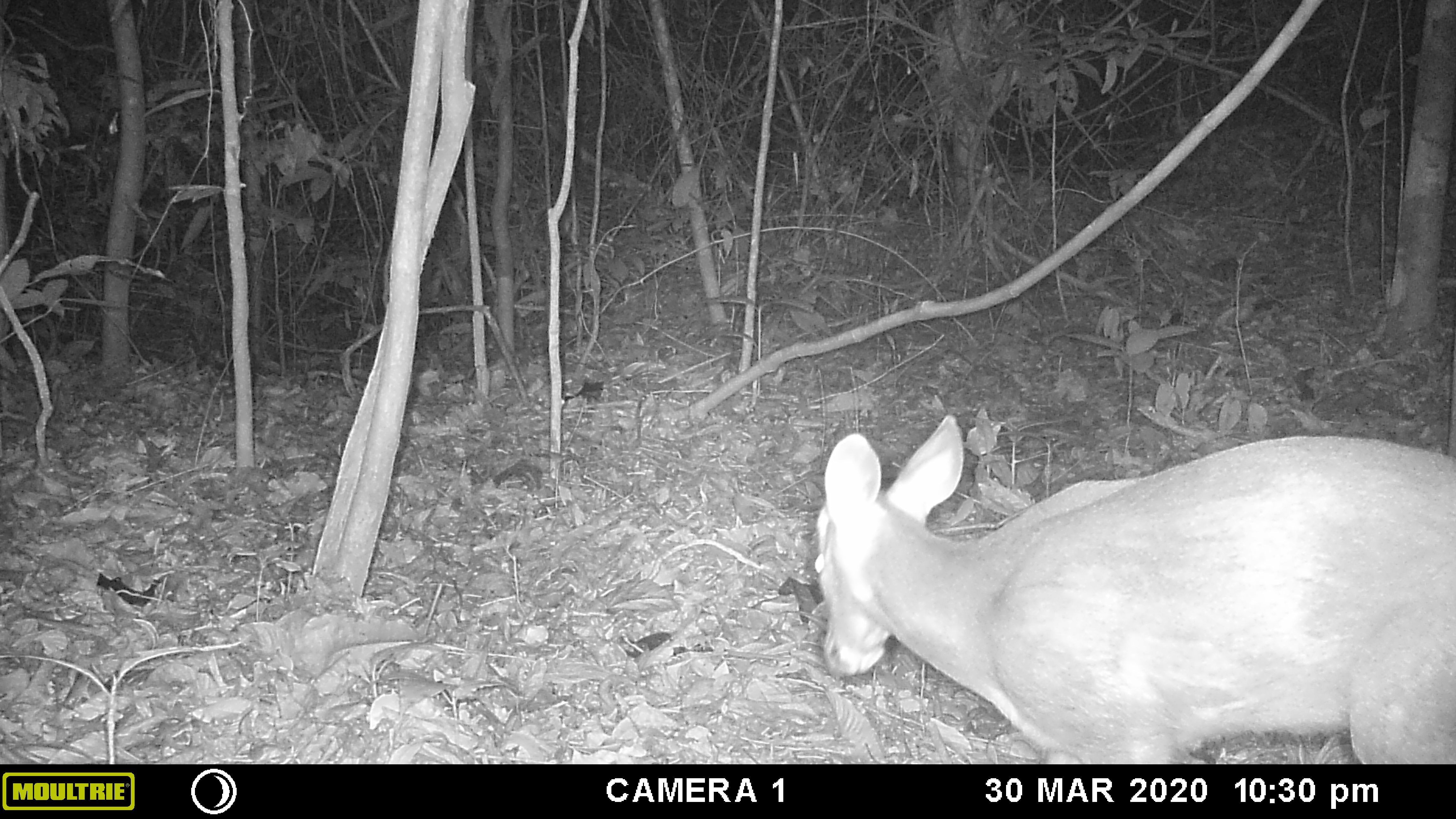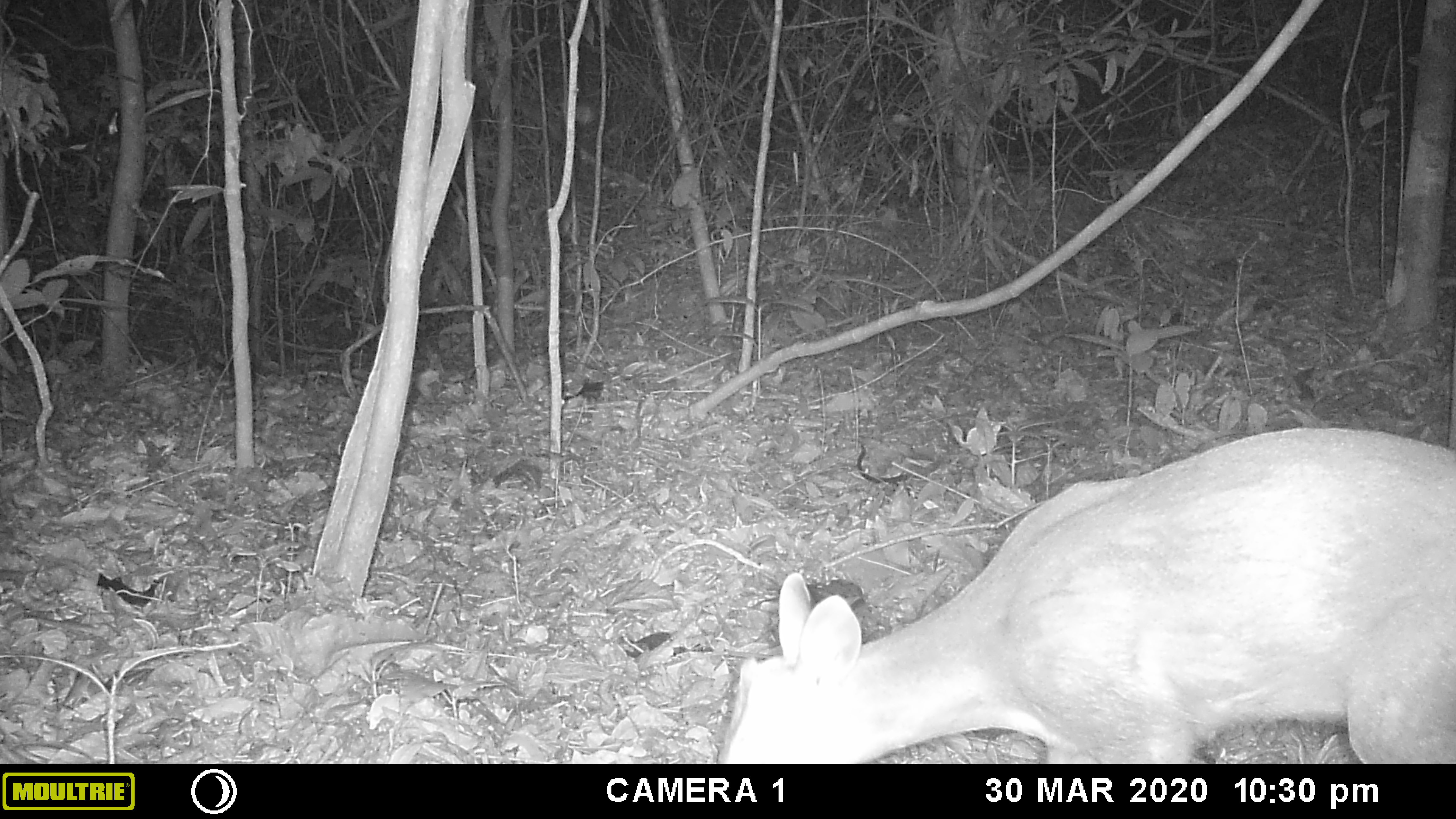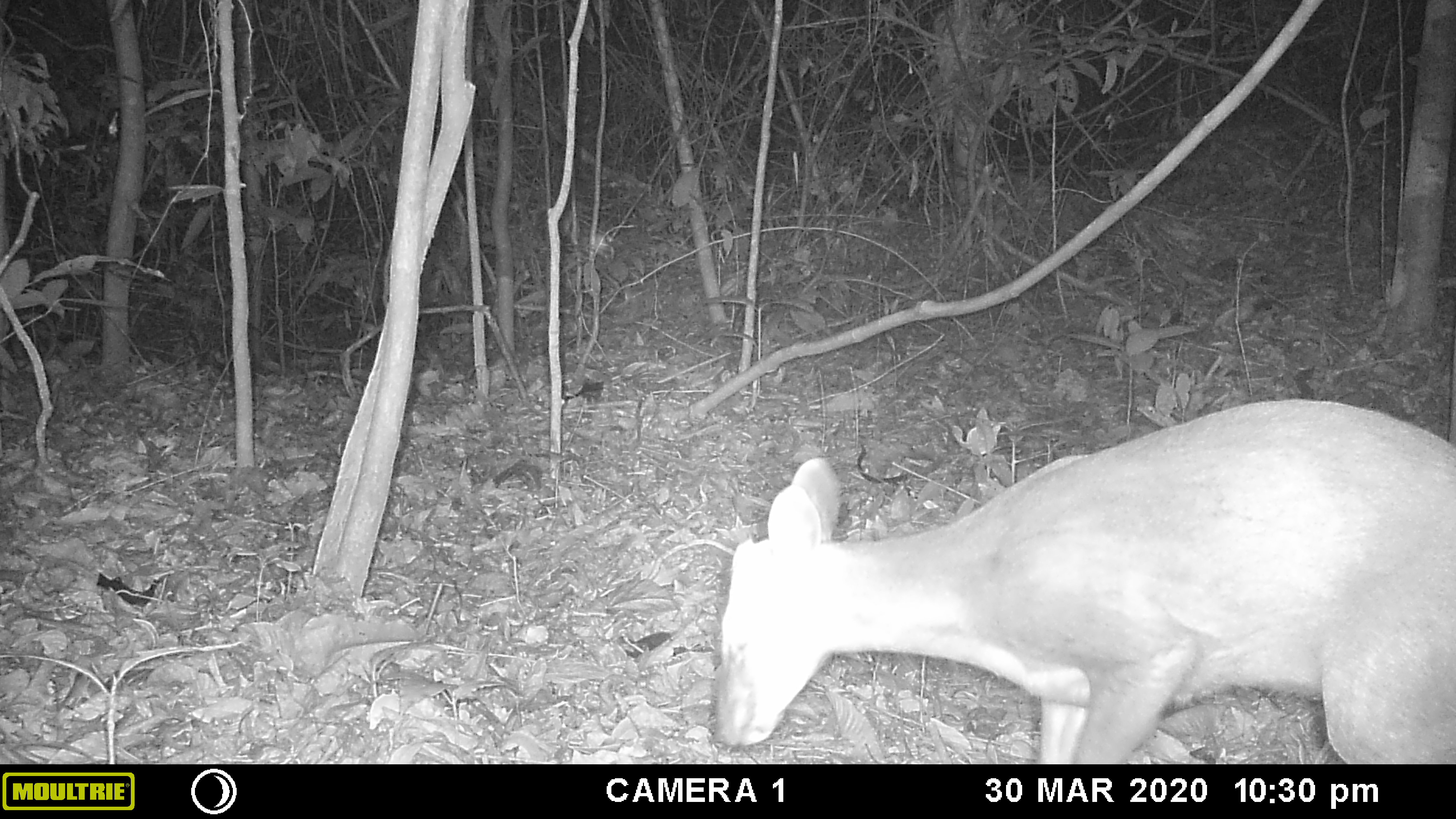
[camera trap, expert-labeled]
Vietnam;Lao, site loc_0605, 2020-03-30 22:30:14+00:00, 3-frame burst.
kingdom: Animalia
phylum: Chordata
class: Mammalia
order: Artiodactyla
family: Cervidae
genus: Muntiacus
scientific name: Muntiacus rooseveltorum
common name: roosevelt's muntjac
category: roosevelts muntjac group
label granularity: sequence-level